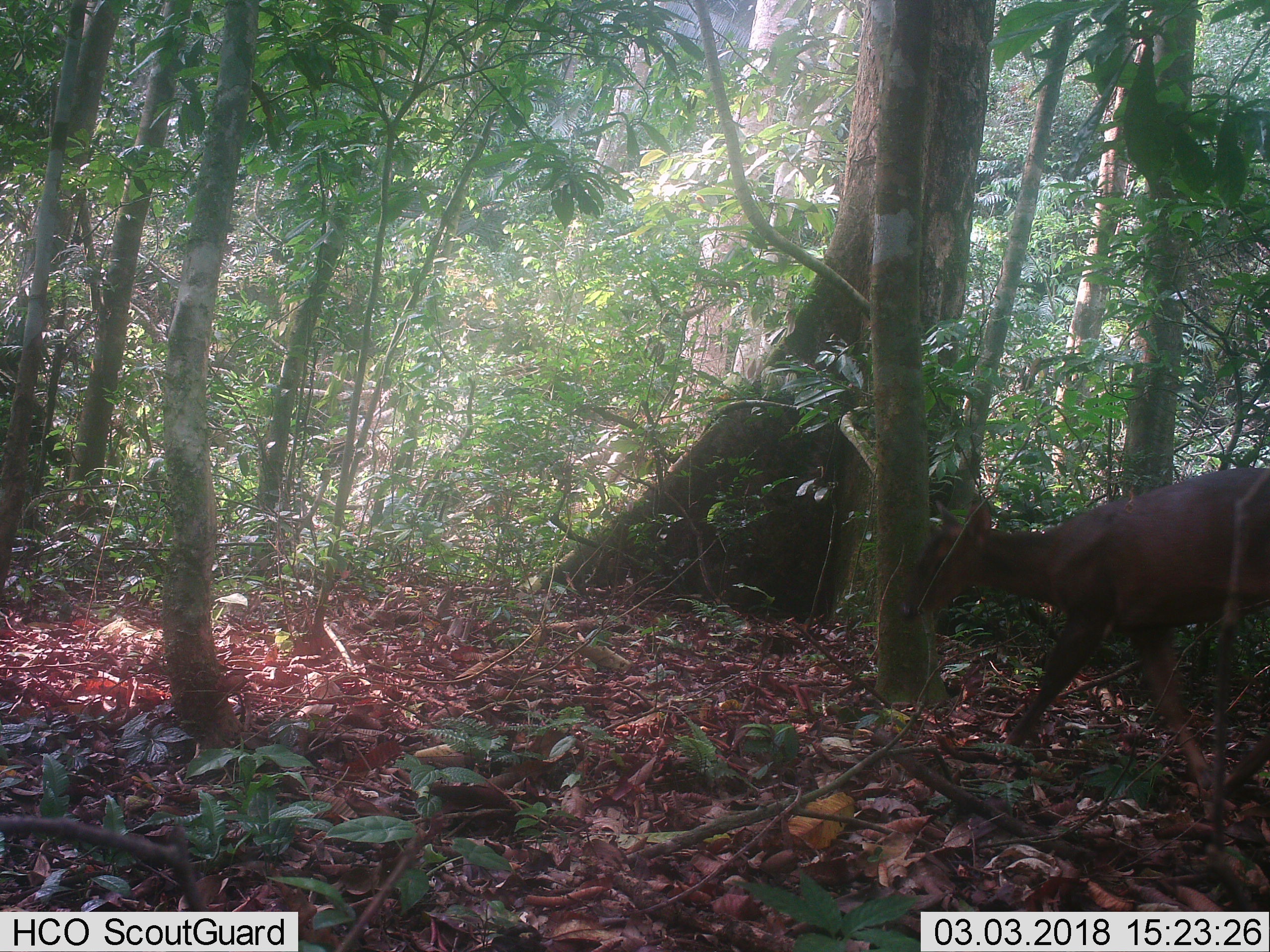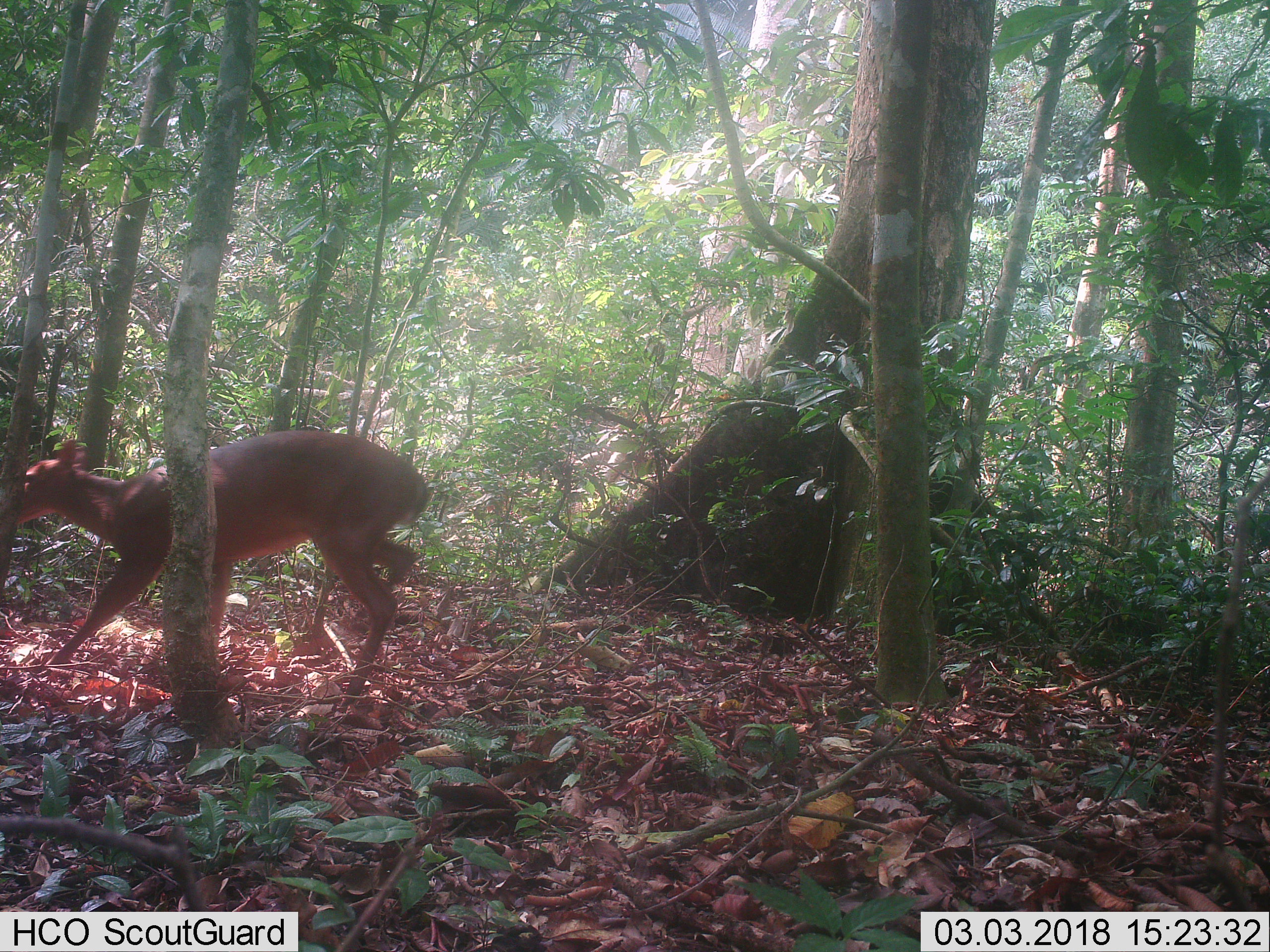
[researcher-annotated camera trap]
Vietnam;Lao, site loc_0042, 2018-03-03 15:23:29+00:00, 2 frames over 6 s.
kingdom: Animalia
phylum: Chordata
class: Mammalia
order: Artiodactyla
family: Cervidae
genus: Muntiacus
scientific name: Muntiacus vuquangensis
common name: large-antlered muntjac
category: large antlered muntjac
Large antlered muntjac (large-antlered muntjac) (Muntiacus vuquangensis). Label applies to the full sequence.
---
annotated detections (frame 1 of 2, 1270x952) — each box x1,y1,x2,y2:
large antlered muntjac: 897,465,1270,799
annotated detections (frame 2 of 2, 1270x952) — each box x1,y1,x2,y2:
large antlered muntjac: 14,428,429,713